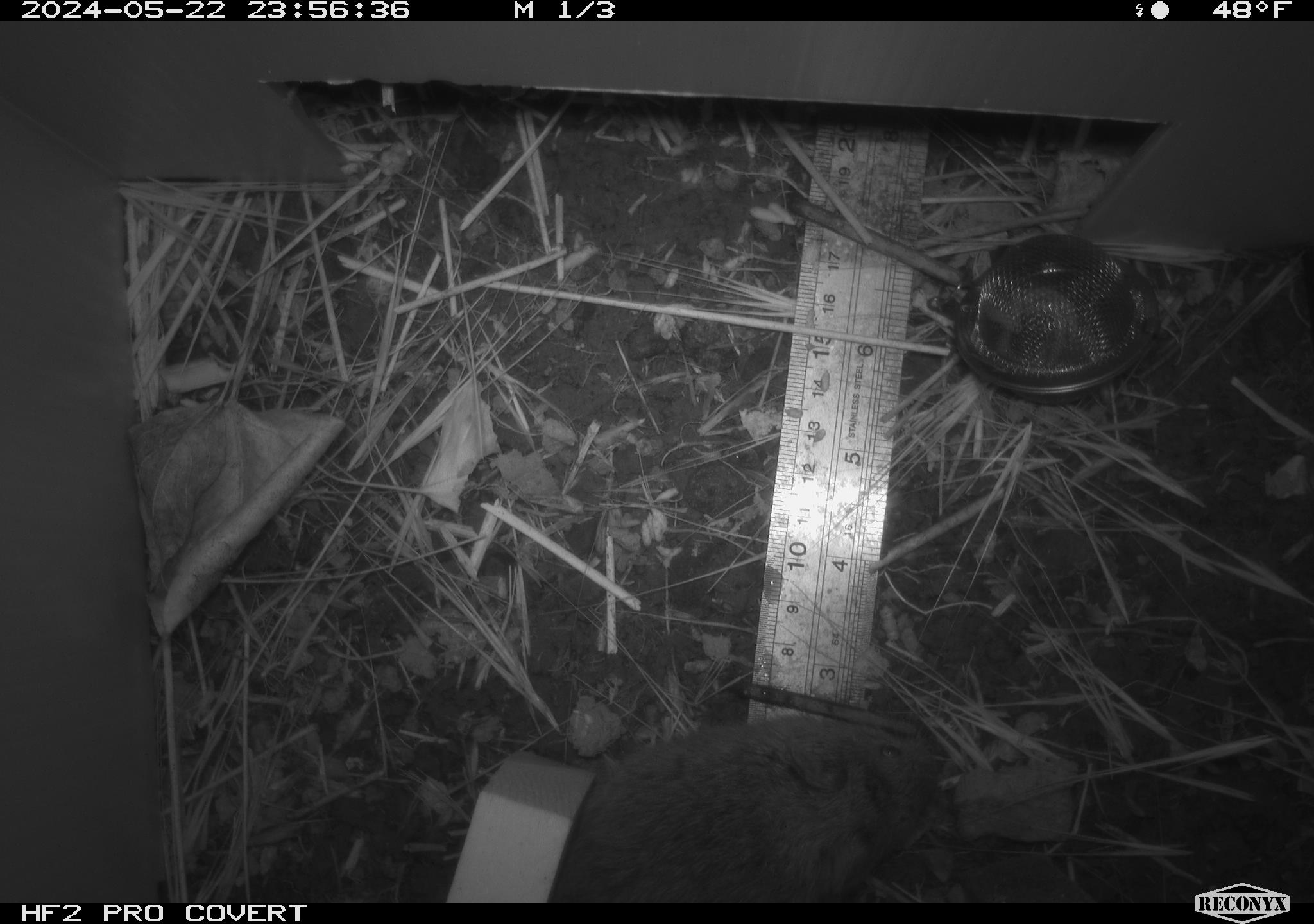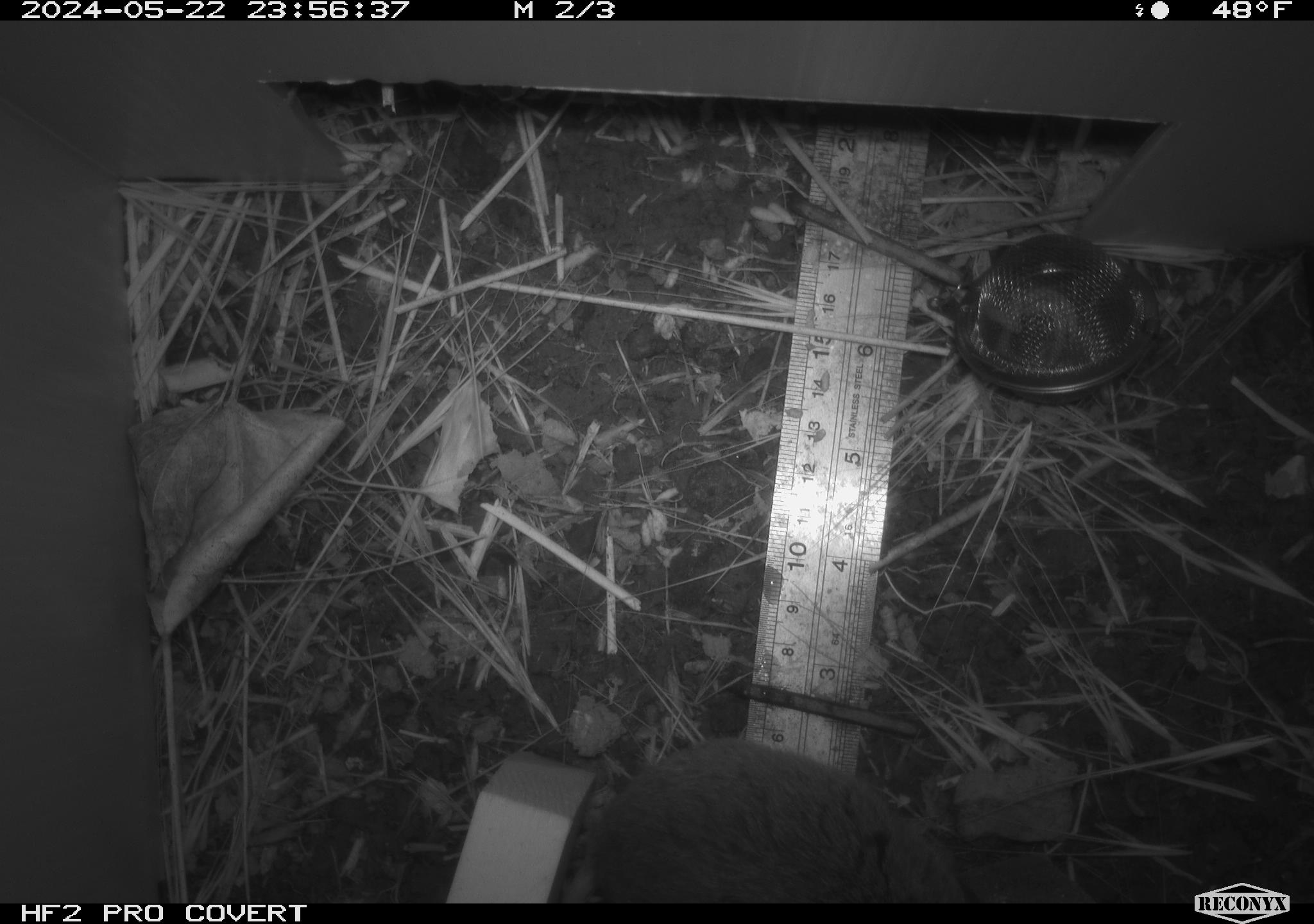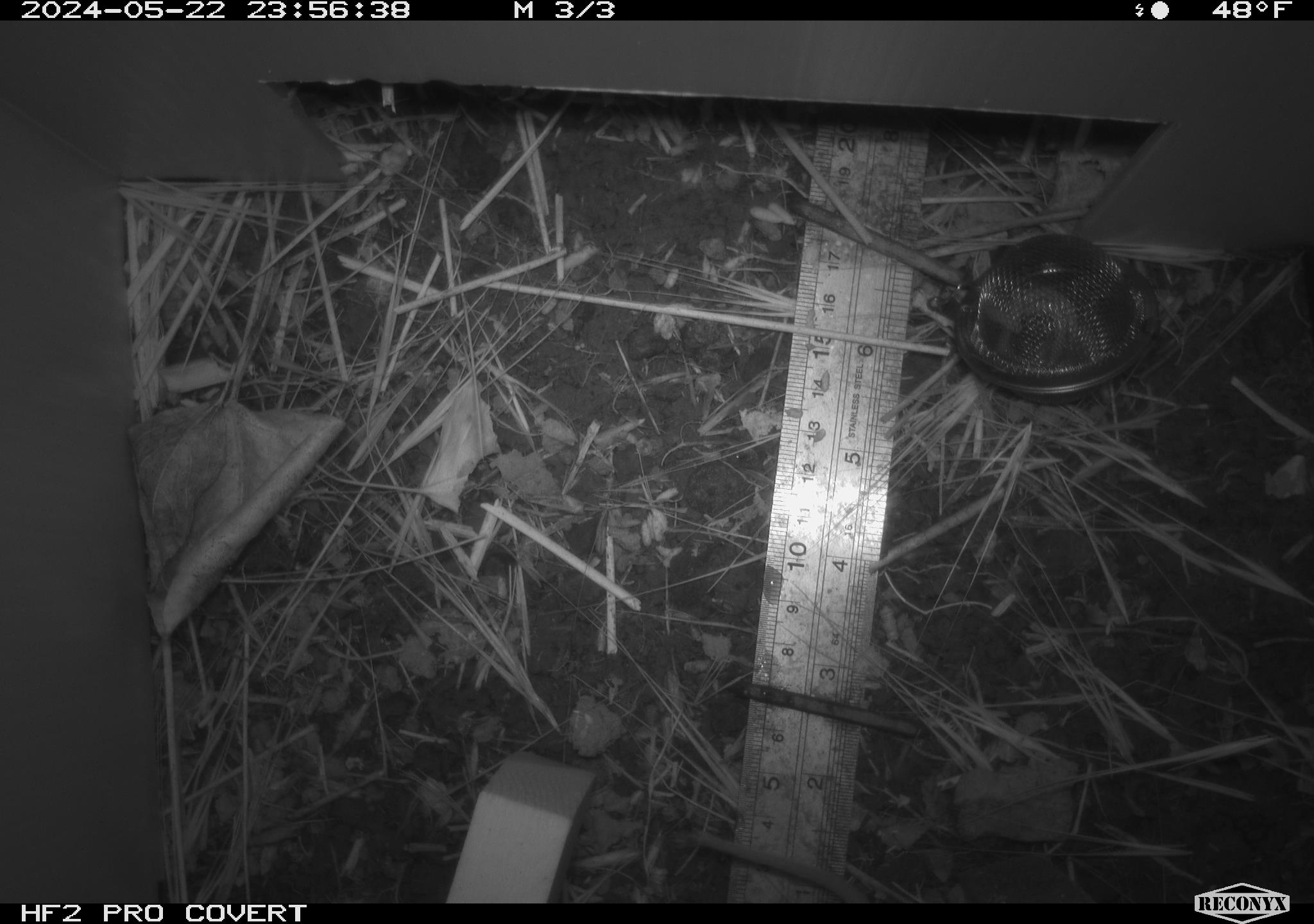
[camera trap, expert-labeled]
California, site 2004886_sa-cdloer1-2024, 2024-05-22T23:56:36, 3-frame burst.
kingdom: Animalia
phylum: Chordata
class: Mammalia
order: Rodentia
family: Cricetidae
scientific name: Arvicolinae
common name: voles, lemmings, and muskrats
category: arvicolinae subfamily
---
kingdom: Animalia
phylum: Chordata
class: Mammalia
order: Rodentia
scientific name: Rodentia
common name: mouse species